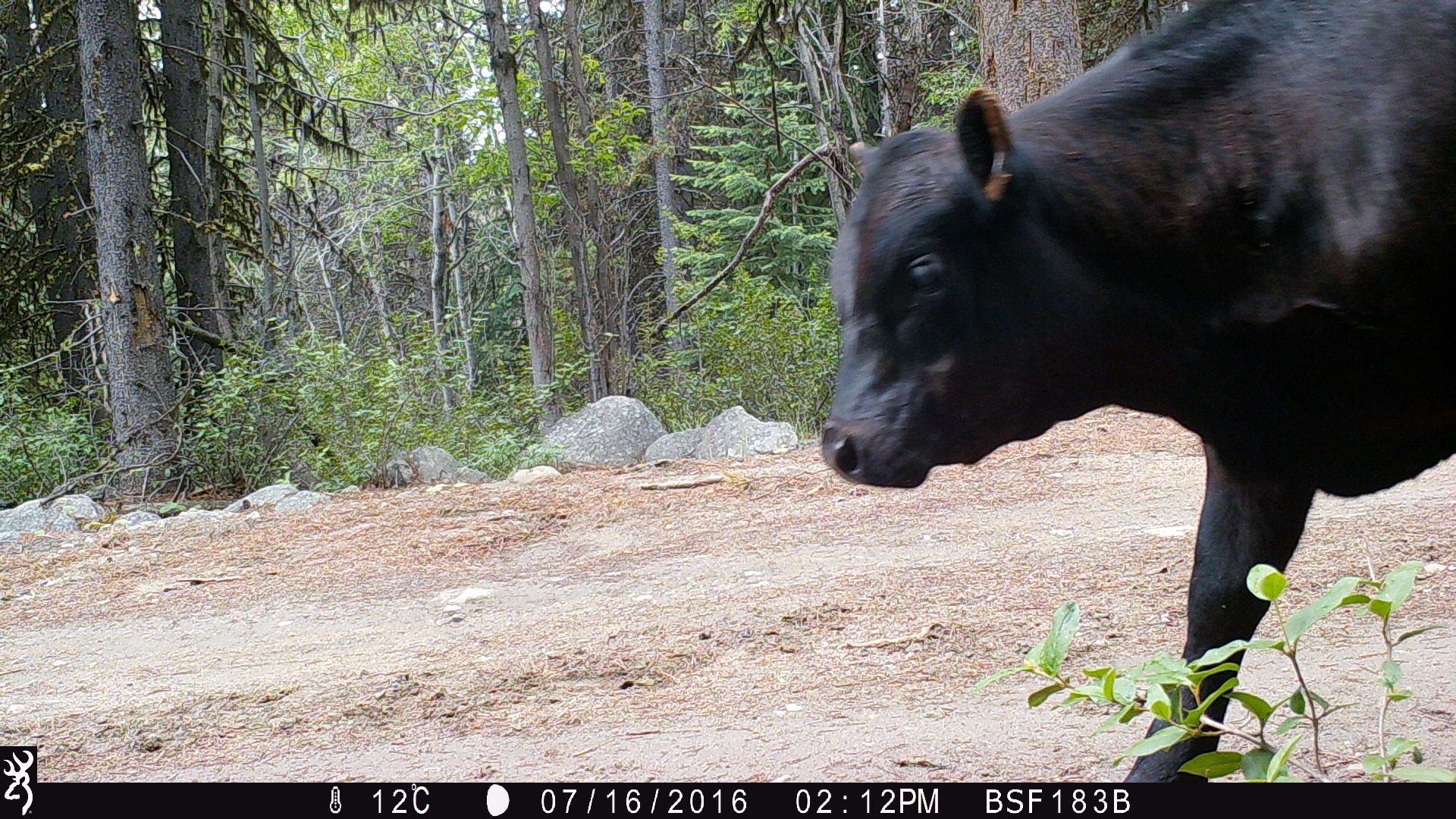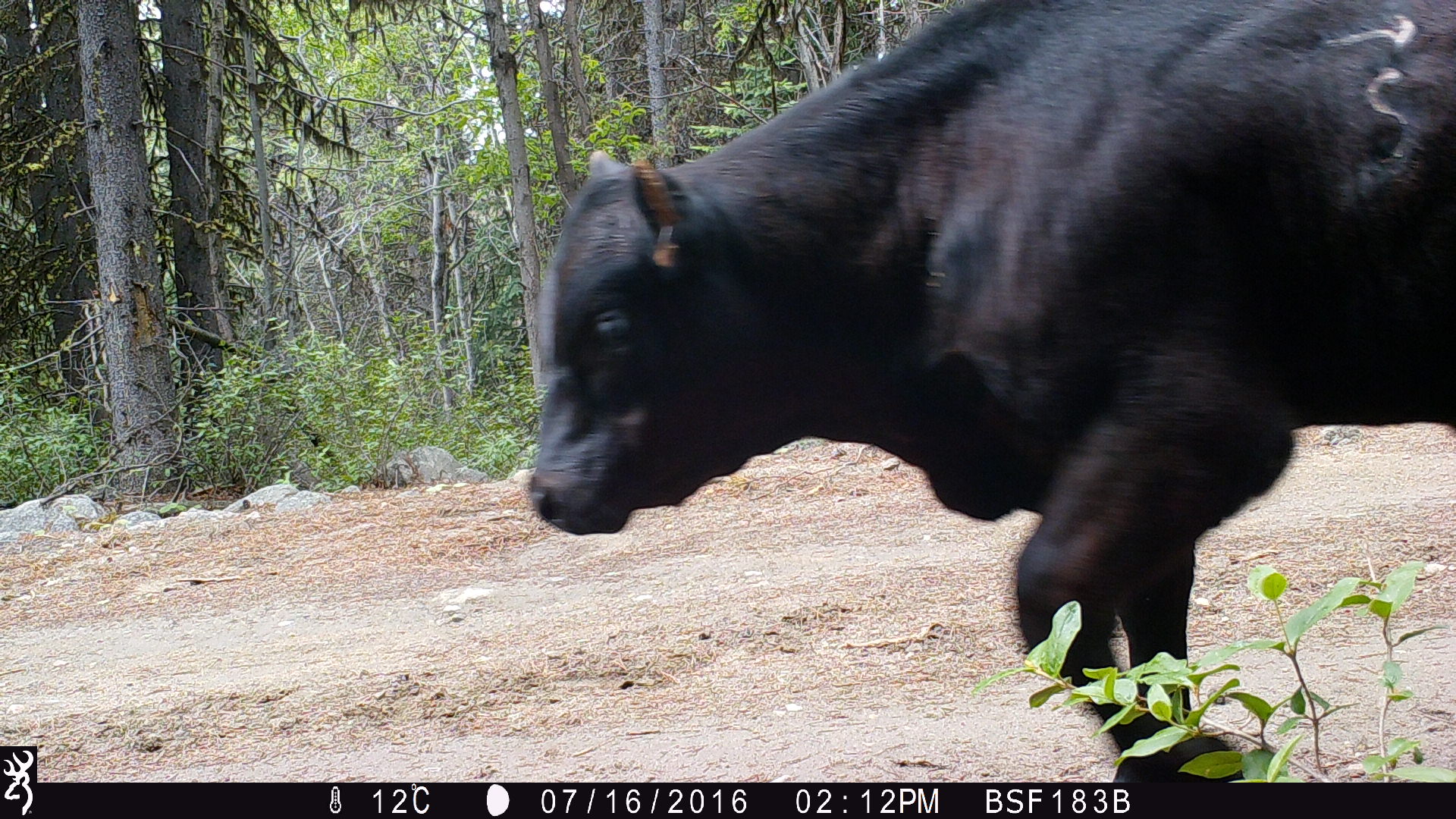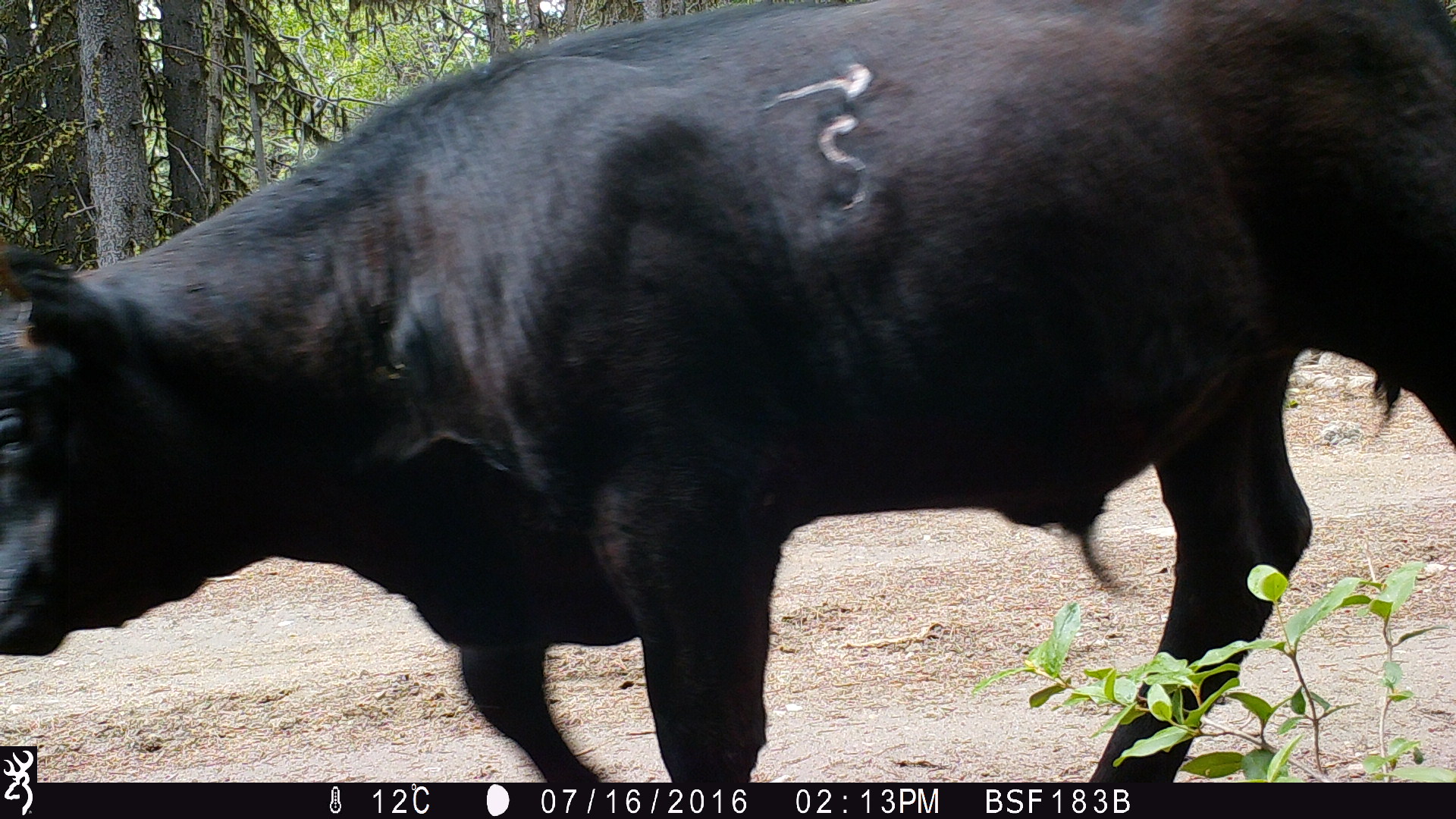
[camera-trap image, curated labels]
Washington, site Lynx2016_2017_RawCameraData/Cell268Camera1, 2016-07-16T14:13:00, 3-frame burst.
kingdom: Animalia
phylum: Chordata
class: Mammalia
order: Artiodactyla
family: Bovidae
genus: Bos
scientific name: Bos taurus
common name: domestic cattle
Domestic cattle (Bos taurus). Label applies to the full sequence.